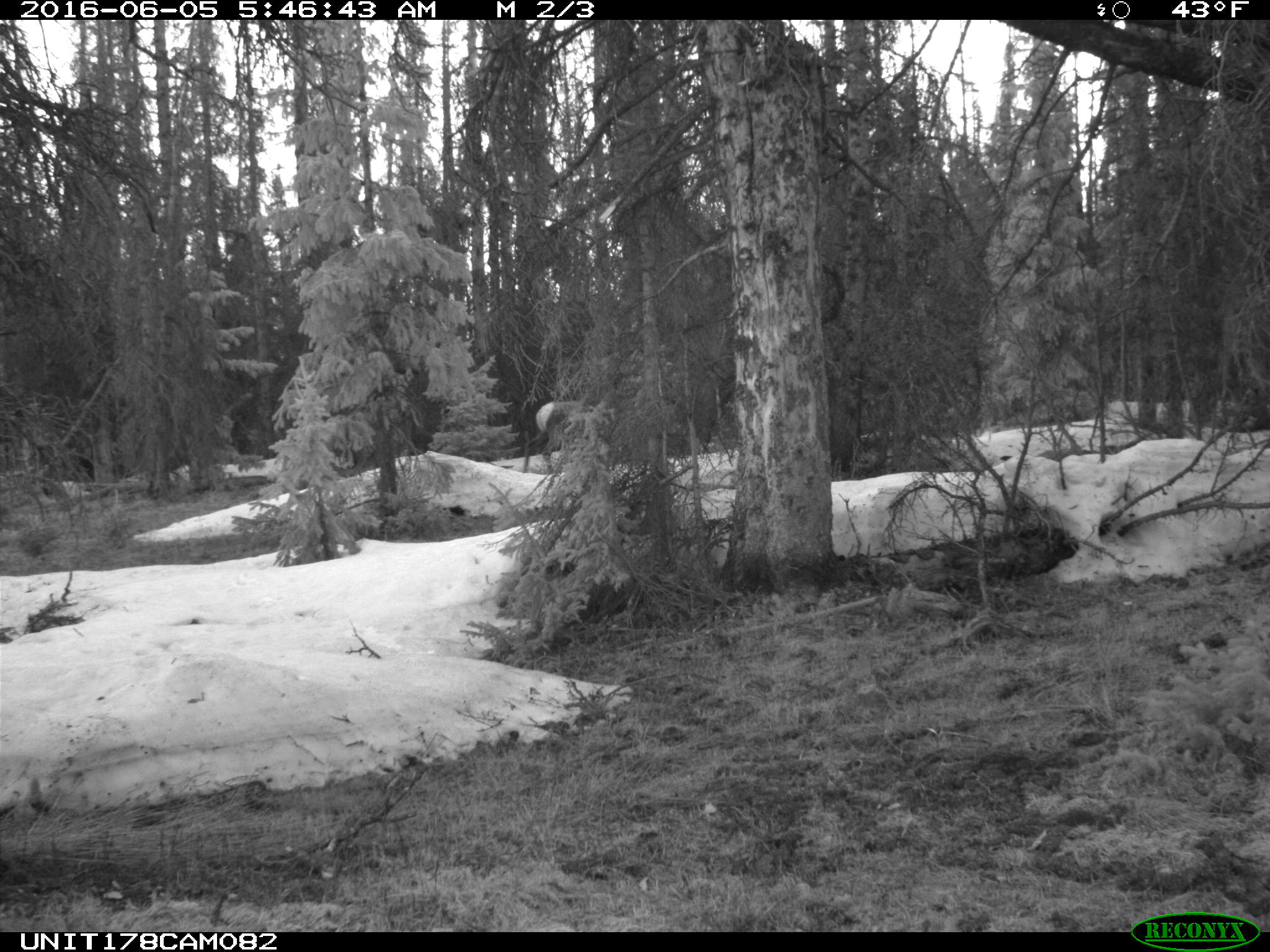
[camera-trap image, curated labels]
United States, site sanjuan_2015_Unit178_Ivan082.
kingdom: Animalia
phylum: Chordata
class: Mammalia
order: Artiodactyla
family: Cervidae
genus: Cervus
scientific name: Cervus elaphus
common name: red deer